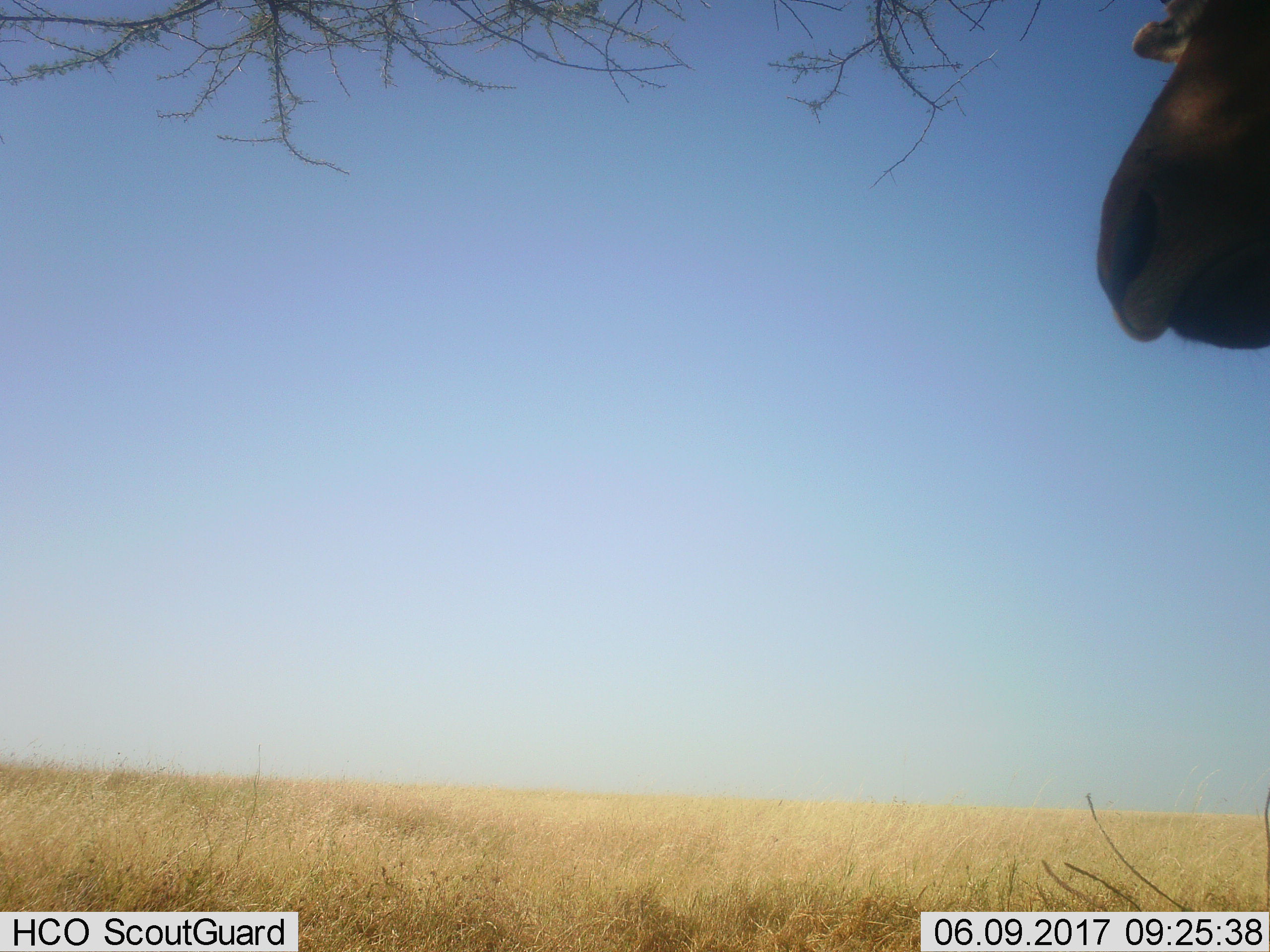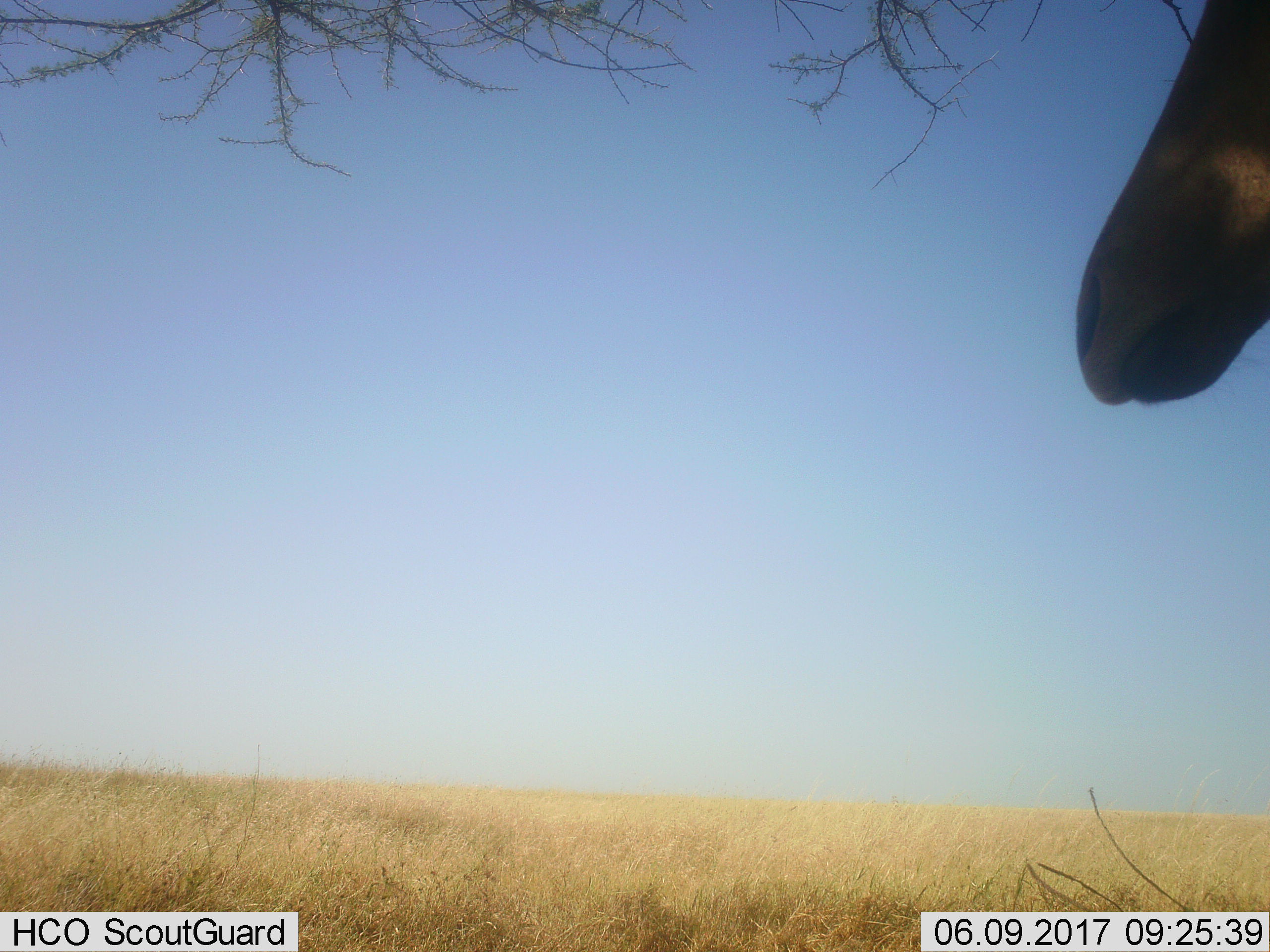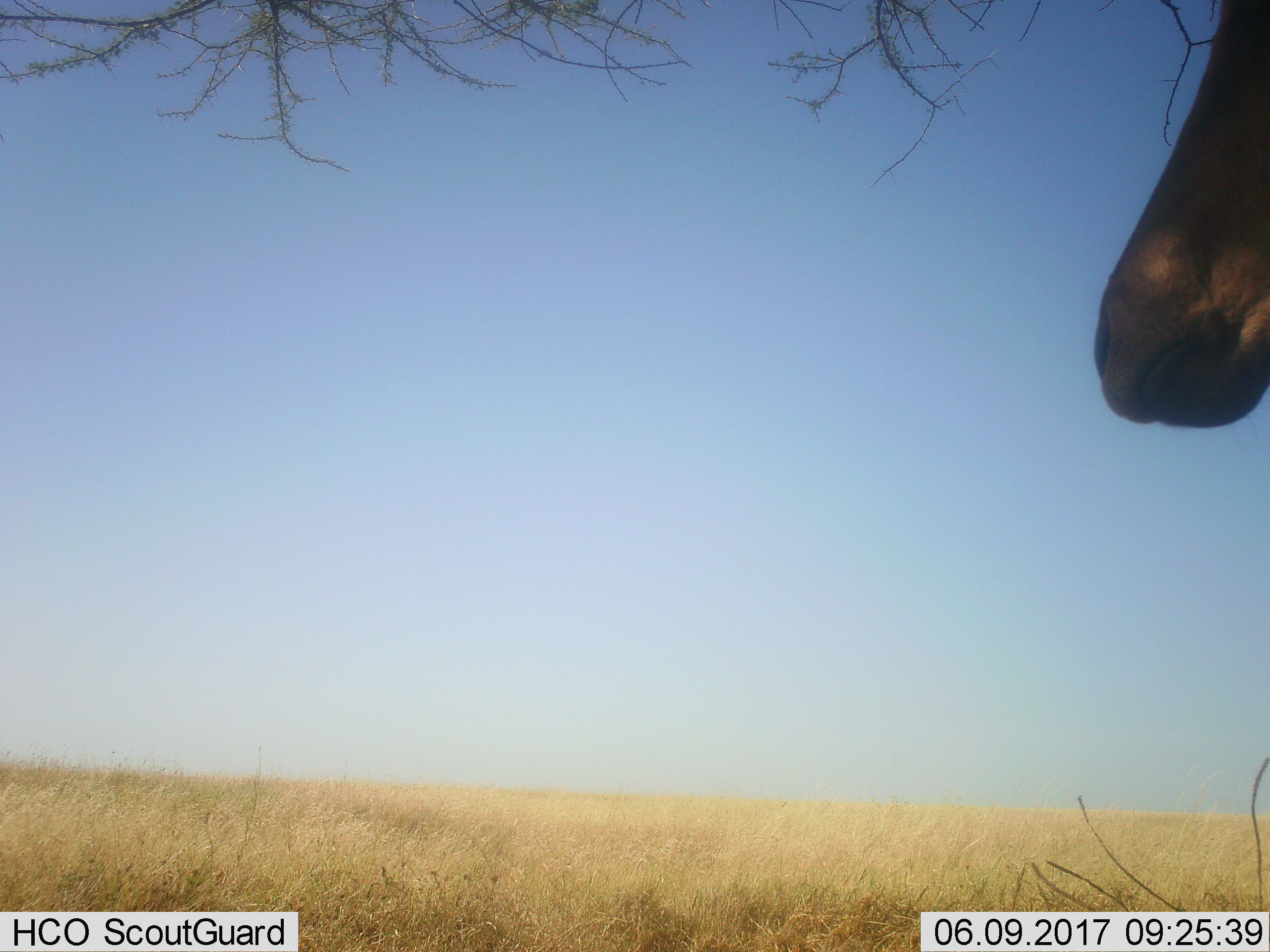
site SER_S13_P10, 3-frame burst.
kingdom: Animalia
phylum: Chordata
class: Mammalia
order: Artiodactyla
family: Bovidae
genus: Alcelaphus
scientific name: Alcelaphus buselaphus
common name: hartebeest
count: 1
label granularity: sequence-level